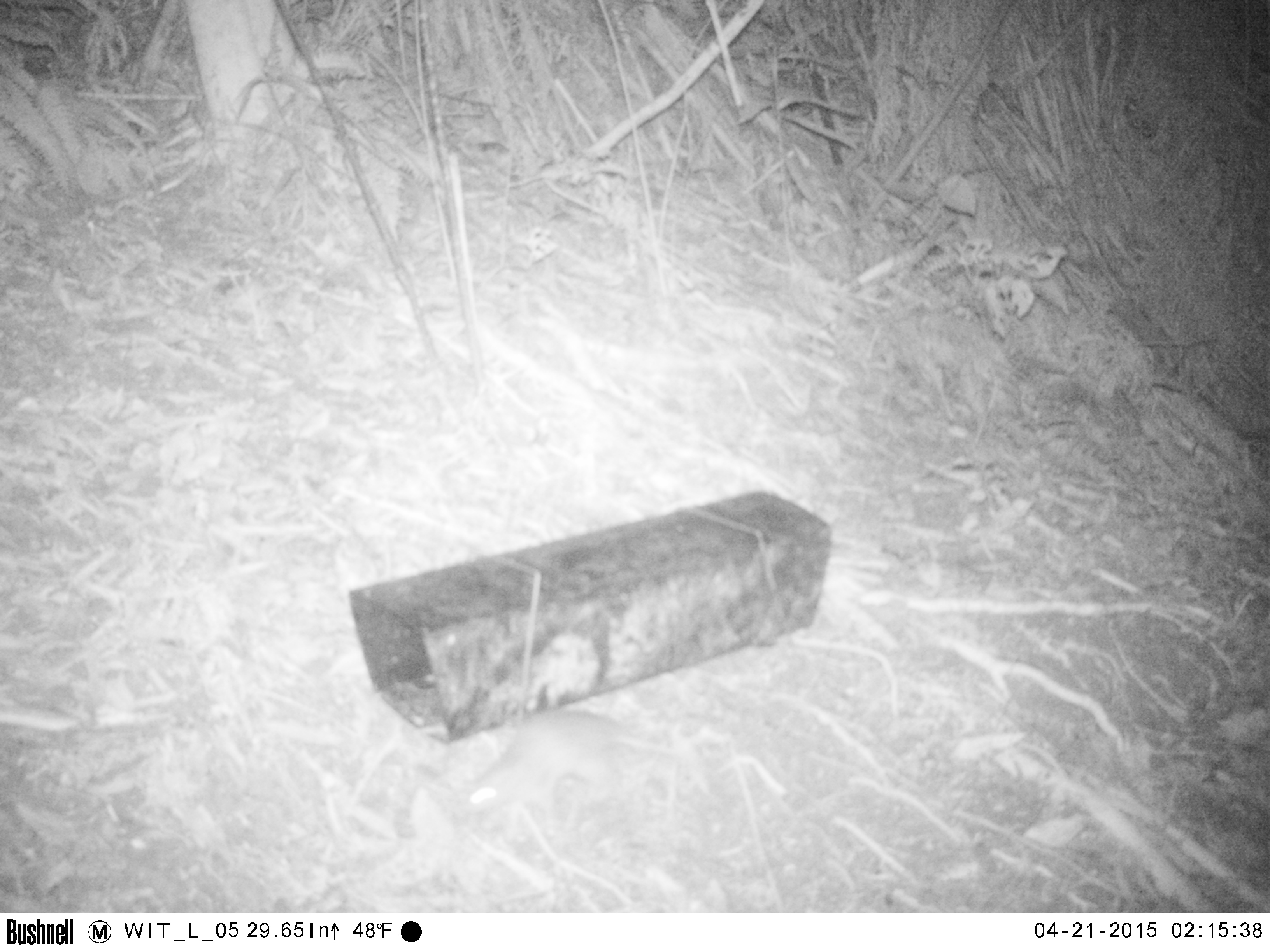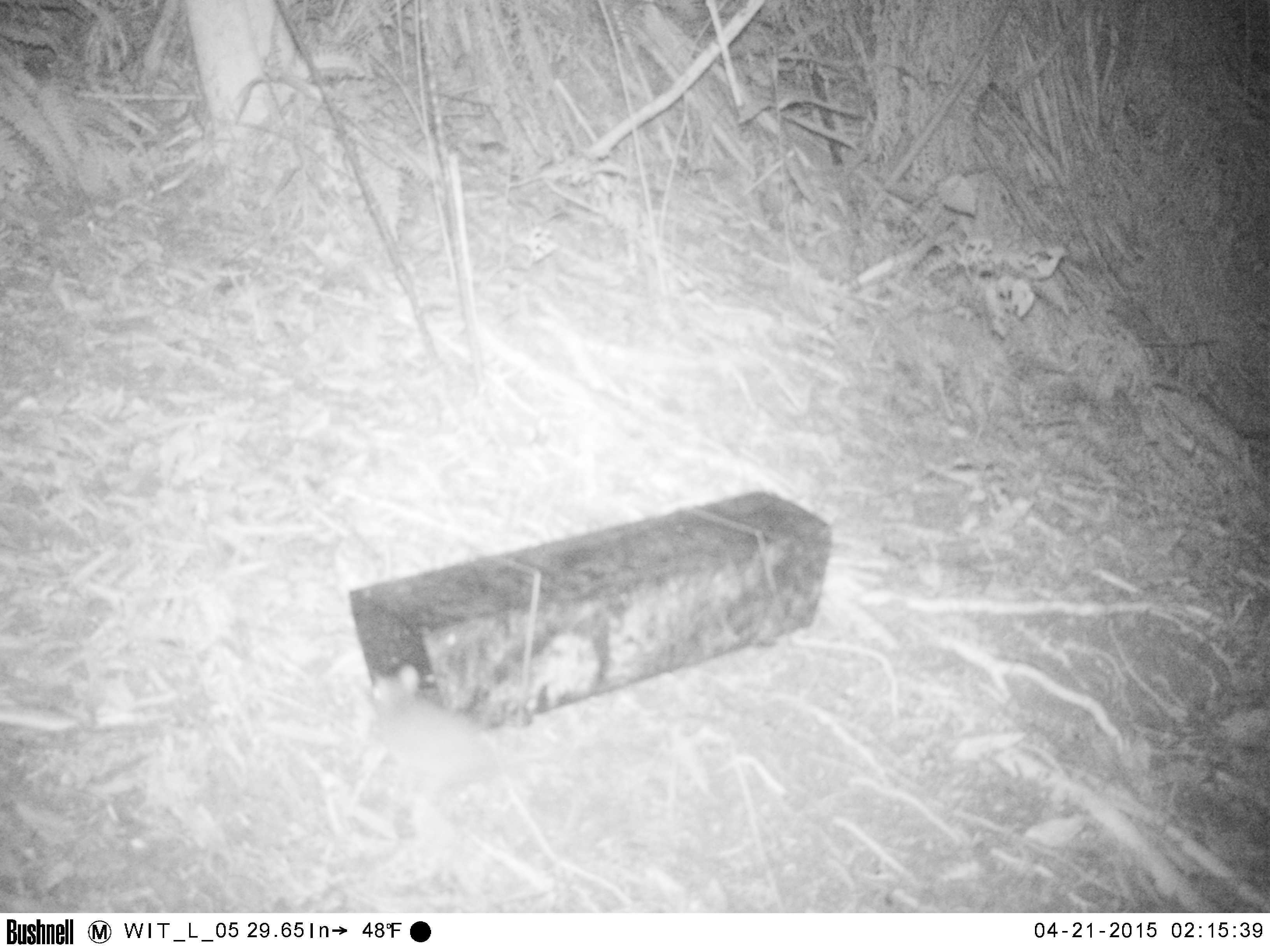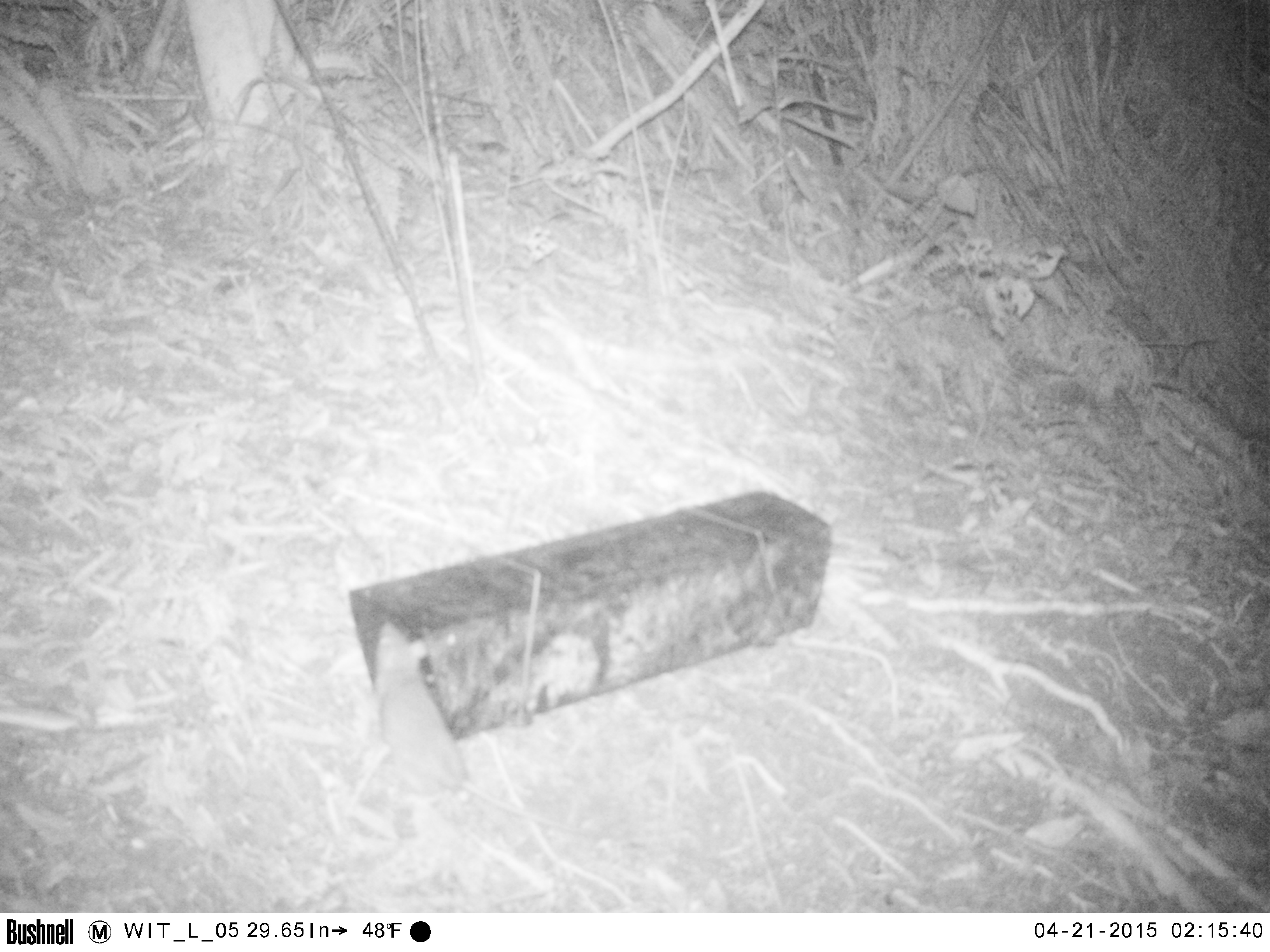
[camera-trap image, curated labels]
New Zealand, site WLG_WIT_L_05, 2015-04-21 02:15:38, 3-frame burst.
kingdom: Animalia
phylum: Chordata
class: Mammalia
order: Rodentia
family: Muridae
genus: Rattus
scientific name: Rattus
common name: rat